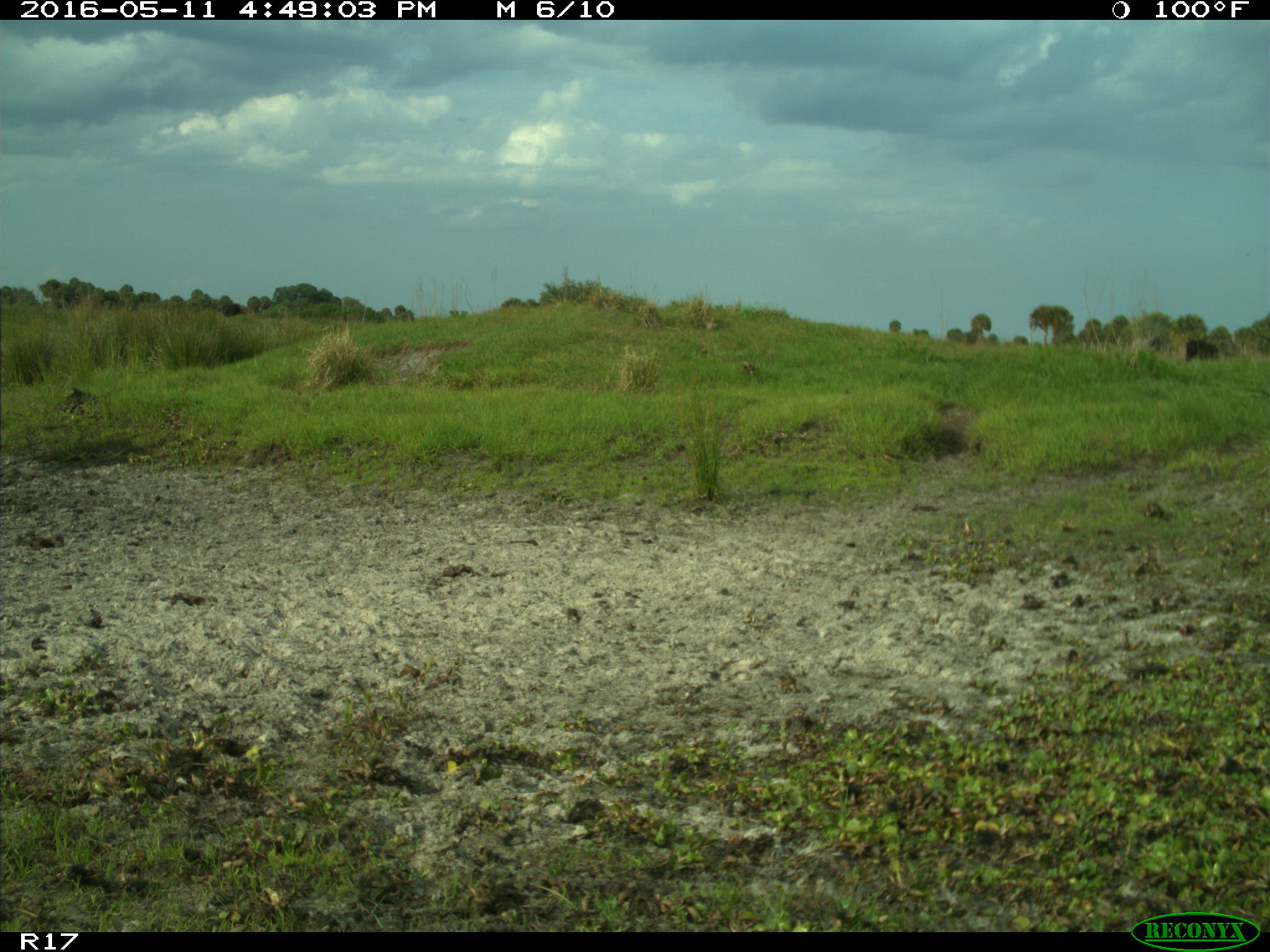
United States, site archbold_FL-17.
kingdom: Animalia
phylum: Chordata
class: Mammalia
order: Artiodactyla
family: Bovidae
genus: Bos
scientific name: Bos taurus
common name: domestic cow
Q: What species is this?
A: Bos taurus (domestic cow).